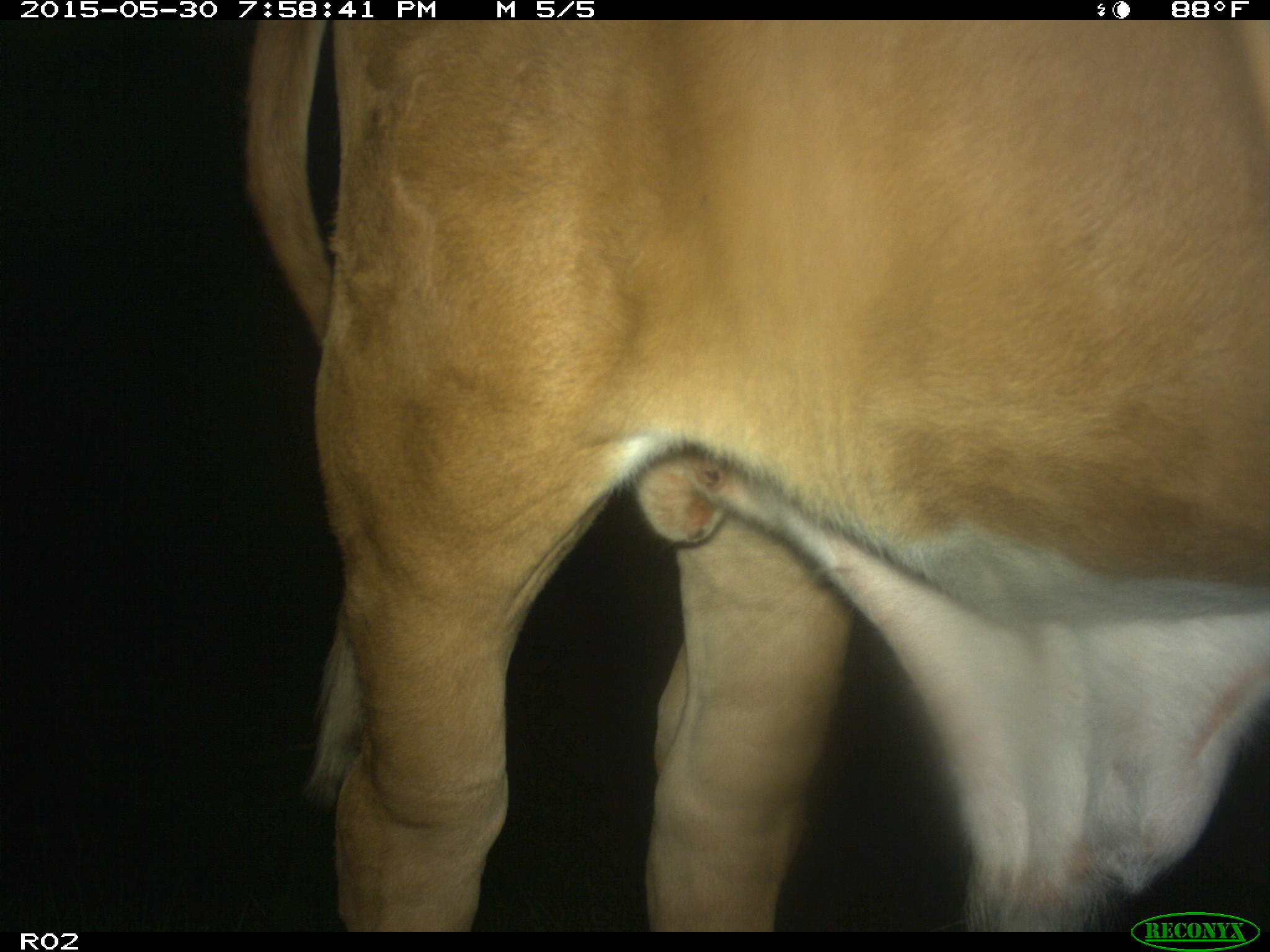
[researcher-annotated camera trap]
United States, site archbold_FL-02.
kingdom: Animalia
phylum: Chordata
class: Mammalia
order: Artiodactyla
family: Bovidae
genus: Bos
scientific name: Bos taurus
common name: domestic cow